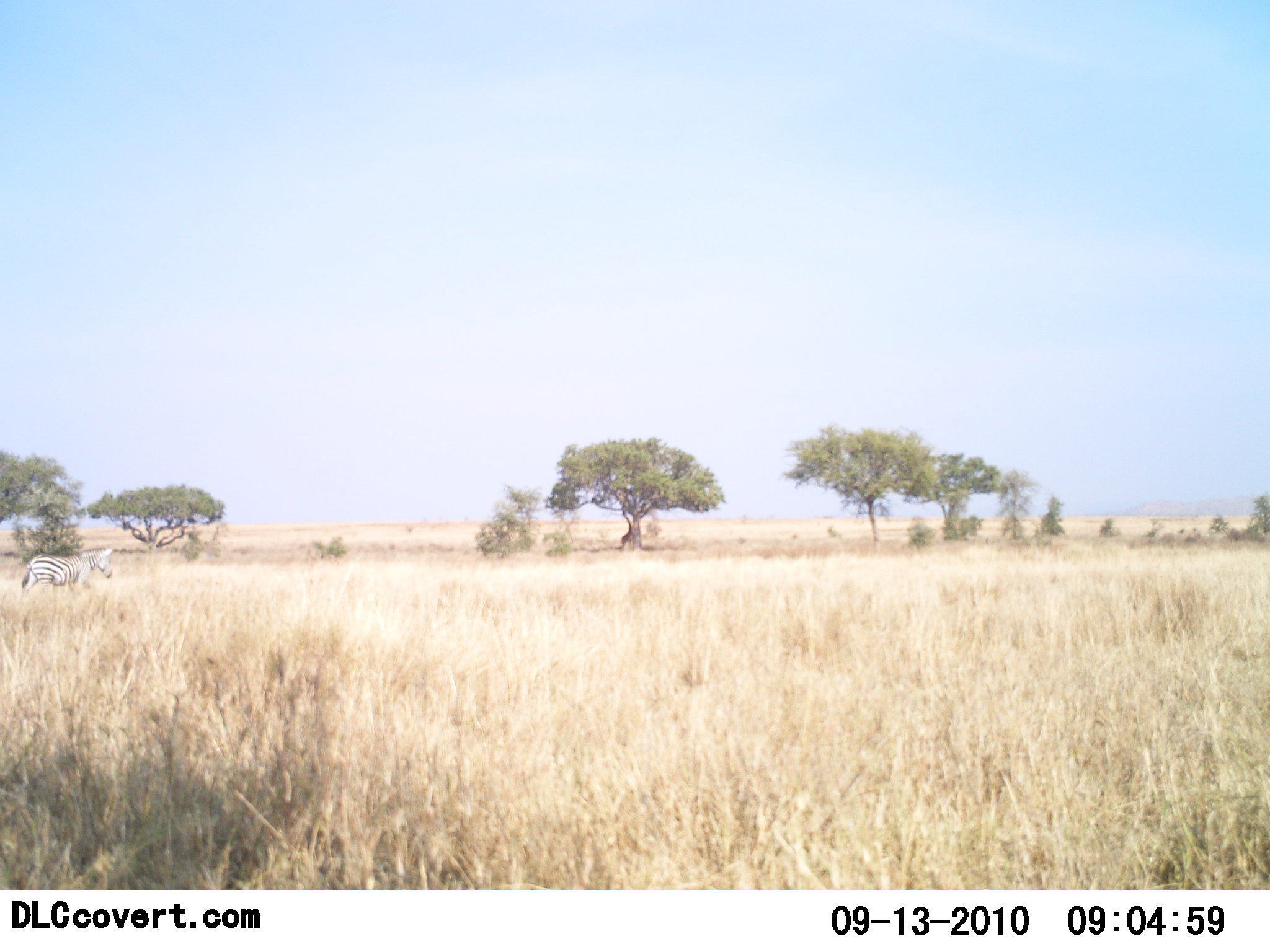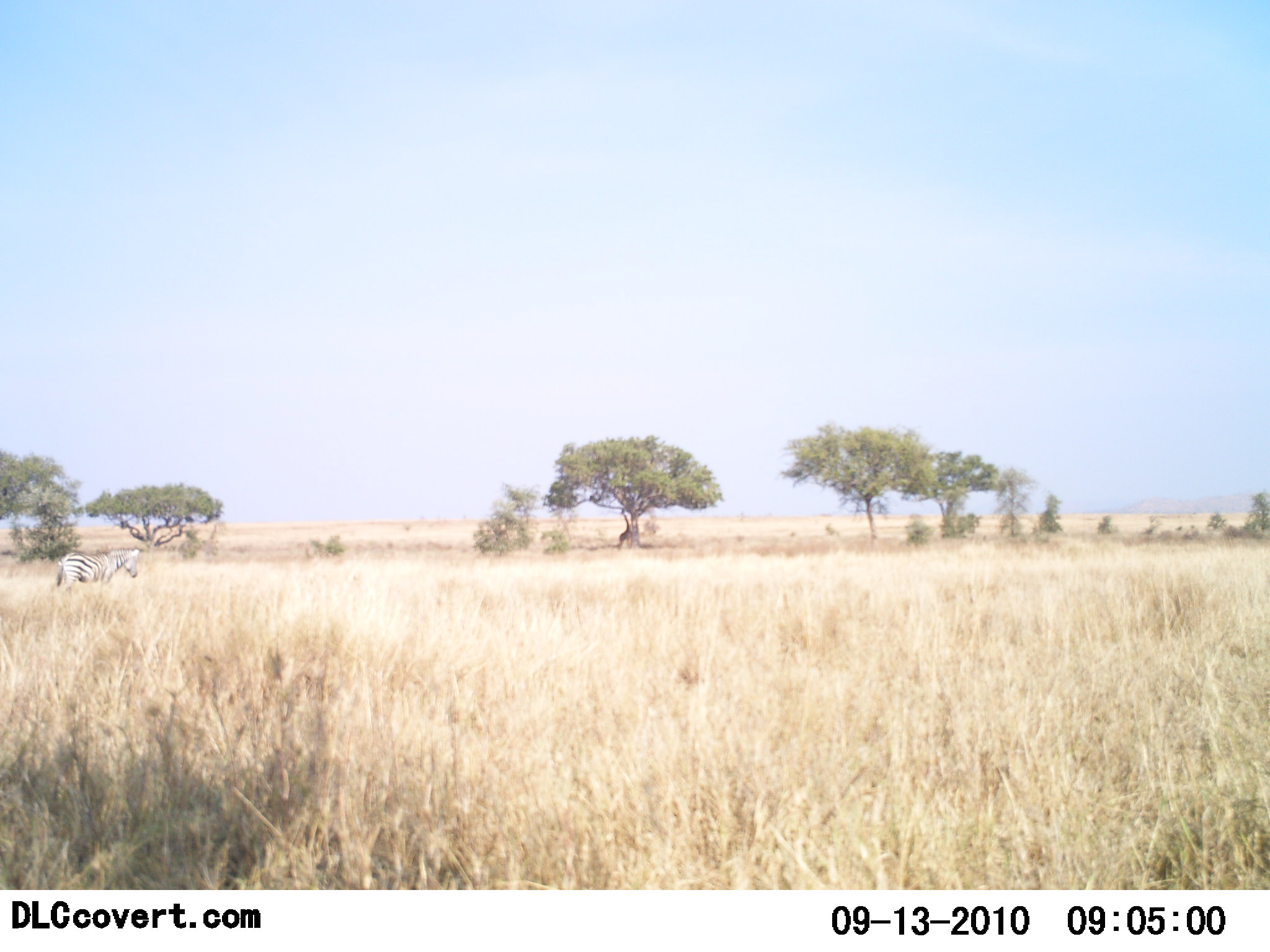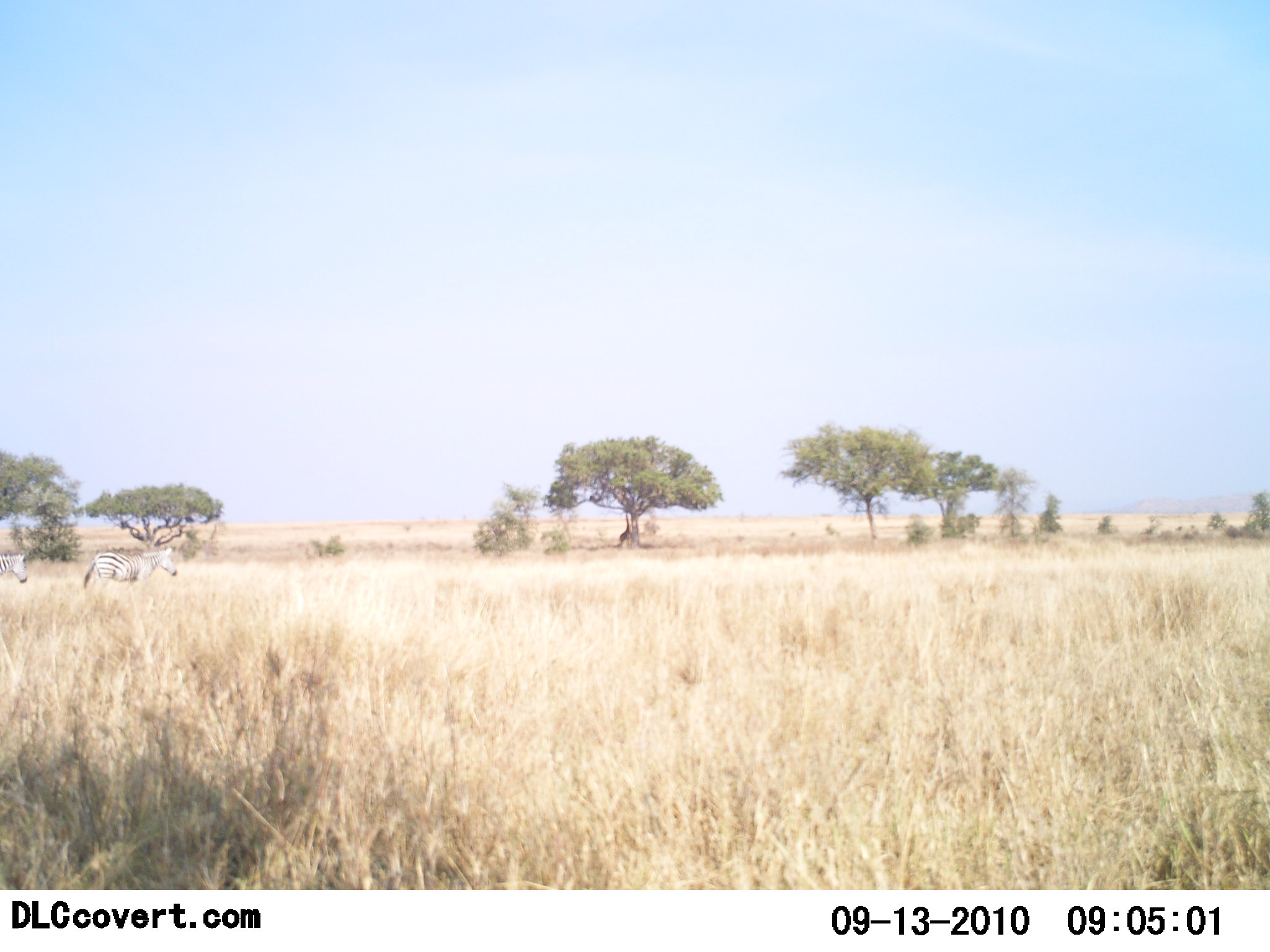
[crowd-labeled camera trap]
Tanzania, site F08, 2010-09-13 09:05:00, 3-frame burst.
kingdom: Animalia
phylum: Chordata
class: Mammalia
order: Perissodactyla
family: Equidae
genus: Equus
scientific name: Equus quagga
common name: plains zebra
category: zebra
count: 2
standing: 20%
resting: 0%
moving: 80%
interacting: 0%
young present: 0%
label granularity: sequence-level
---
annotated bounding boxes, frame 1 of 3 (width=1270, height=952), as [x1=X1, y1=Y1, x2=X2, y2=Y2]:
animal: [x1=22, y1=547, x2=113, y2=603]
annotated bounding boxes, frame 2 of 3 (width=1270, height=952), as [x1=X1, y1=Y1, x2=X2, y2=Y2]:
animal: [x1=55, y1=547, x2=140, y2=602]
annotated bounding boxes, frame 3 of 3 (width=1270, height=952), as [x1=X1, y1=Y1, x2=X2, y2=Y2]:
animal: [x1=83, y1=547, x2=178, y2=602]; [x1=0, y1=553, x2=29, y2=585]